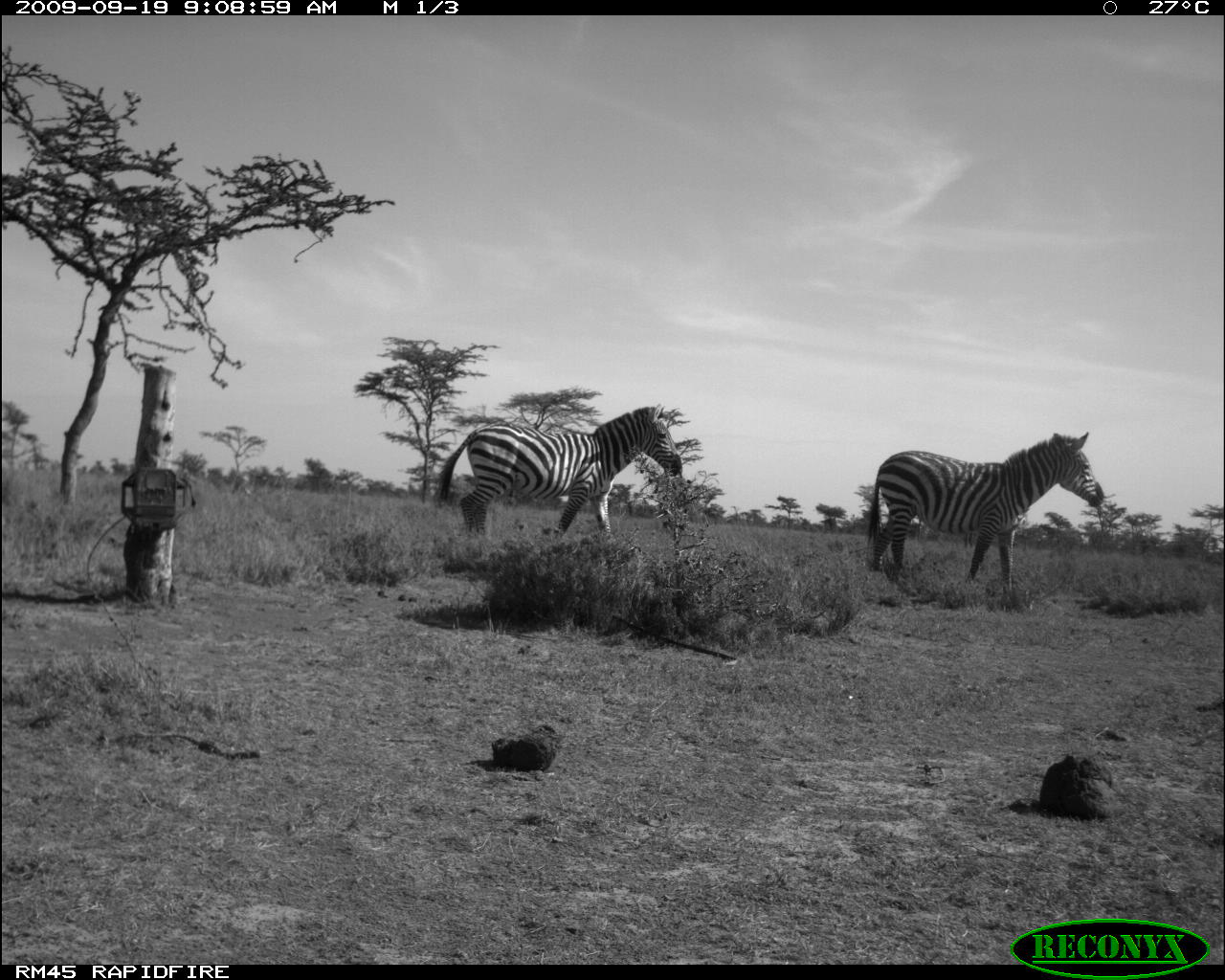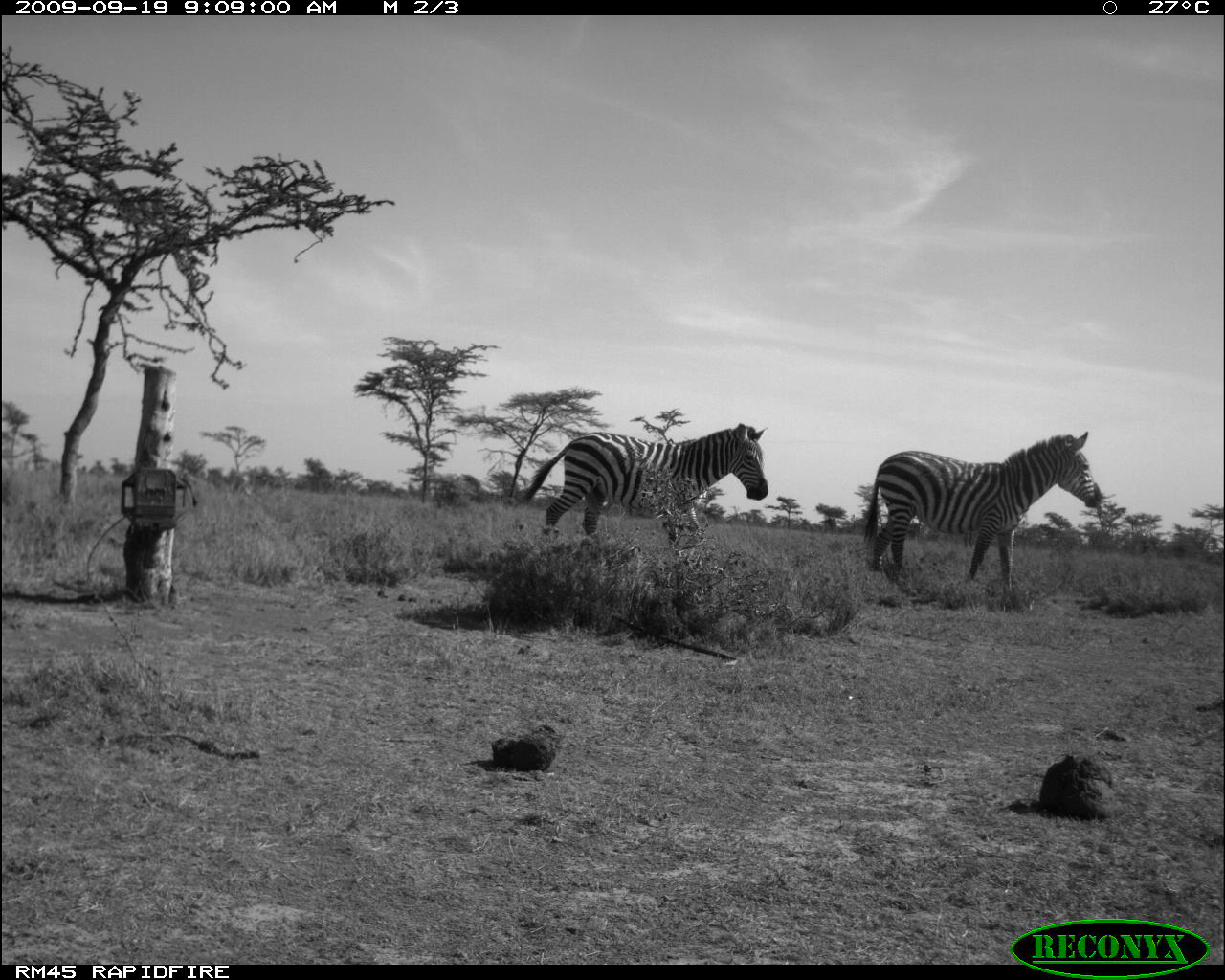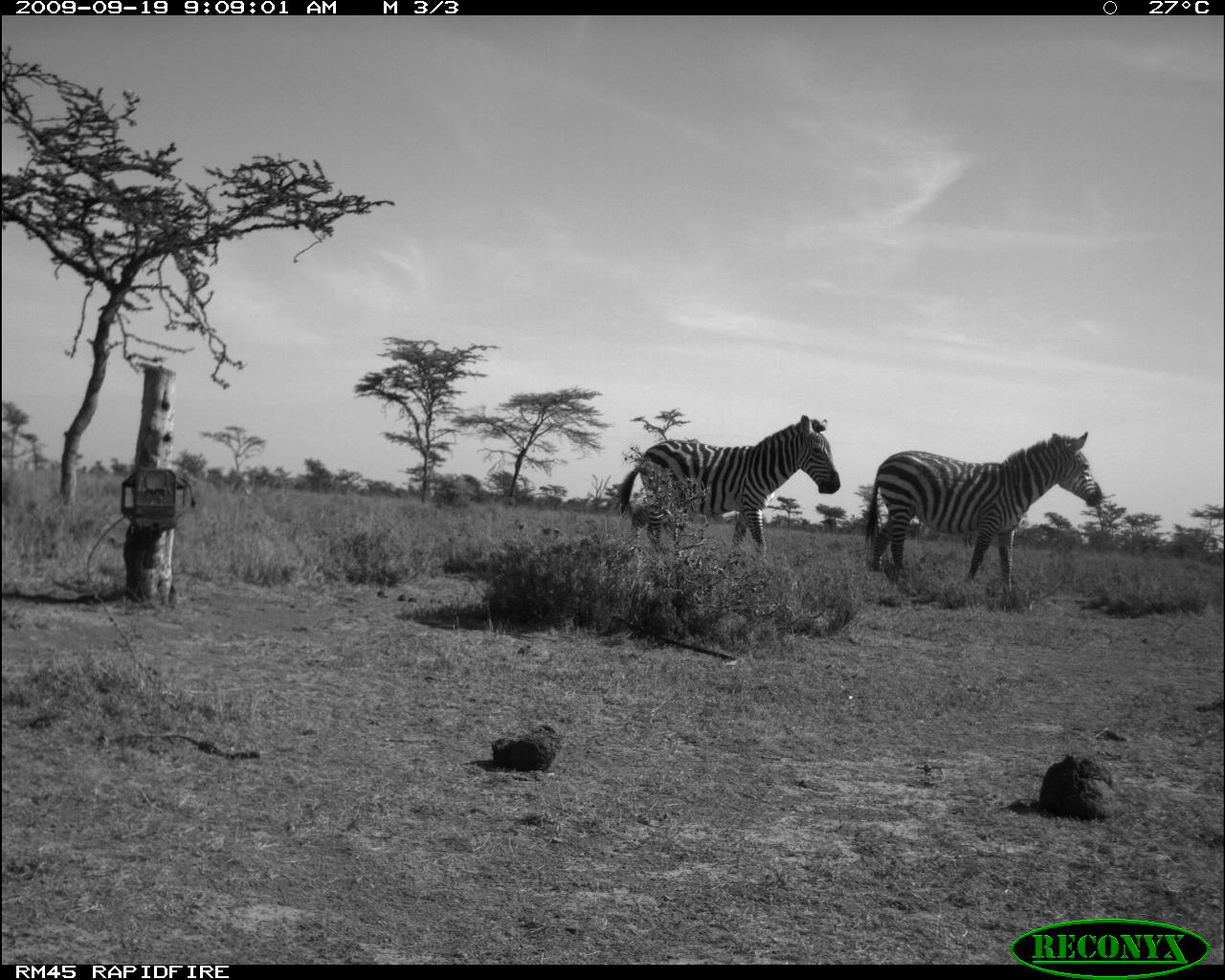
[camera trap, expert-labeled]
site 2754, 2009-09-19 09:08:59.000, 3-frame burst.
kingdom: Animalia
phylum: Chordata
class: Mammalia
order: Perissodactyla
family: Equidae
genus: Equus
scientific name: Equus quagga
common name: plains zebra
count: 2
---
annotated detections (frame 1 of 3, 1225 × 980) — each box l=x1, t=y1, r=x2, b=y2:
equus quagga: l=866, t=430, r=1104, b=598; l=434, t=401, r=684, b=542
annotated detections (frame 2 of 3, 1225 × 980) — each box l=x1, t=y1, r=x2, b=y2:
equus quagga: l=861, t=430, r=1104, b=598; l=522, t=422, r=769, b=544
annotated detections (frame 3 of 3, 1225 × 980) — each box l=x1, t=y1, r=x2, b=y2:
equus quagga: l=861, t=430, r=1104, b=599; l=616, t=414, r=841, b=558